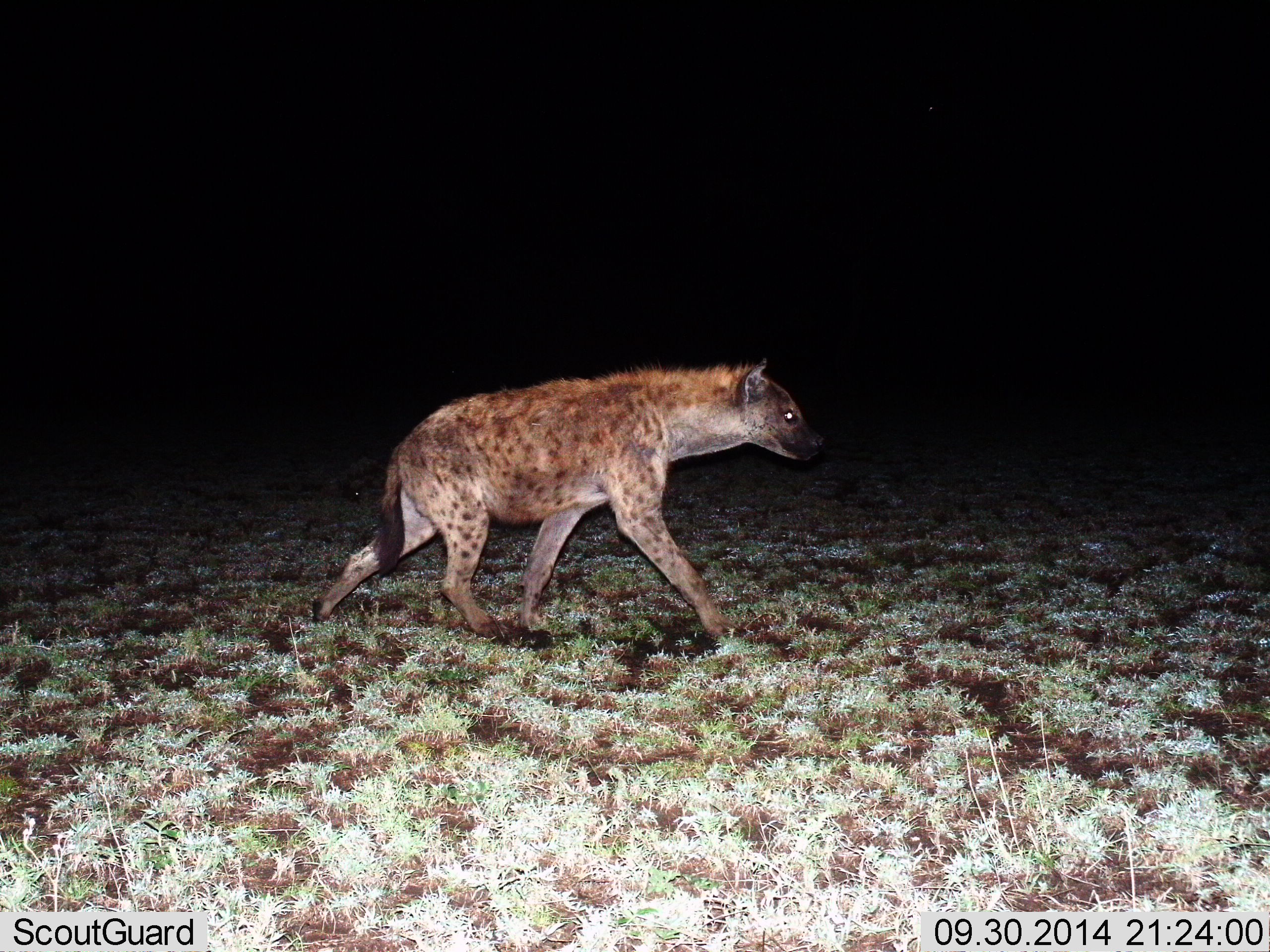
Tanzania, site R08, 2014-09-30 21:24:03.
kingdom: Animalia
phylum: Chordata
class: Mammalia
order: Carnivora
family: Hyaenidae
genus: Crocuta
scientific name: Crocuta crocuta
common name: spotted hyena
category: hyenaspotted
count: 1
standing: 10%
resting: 0%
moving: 100%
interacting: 0%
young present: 0%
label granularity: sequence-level